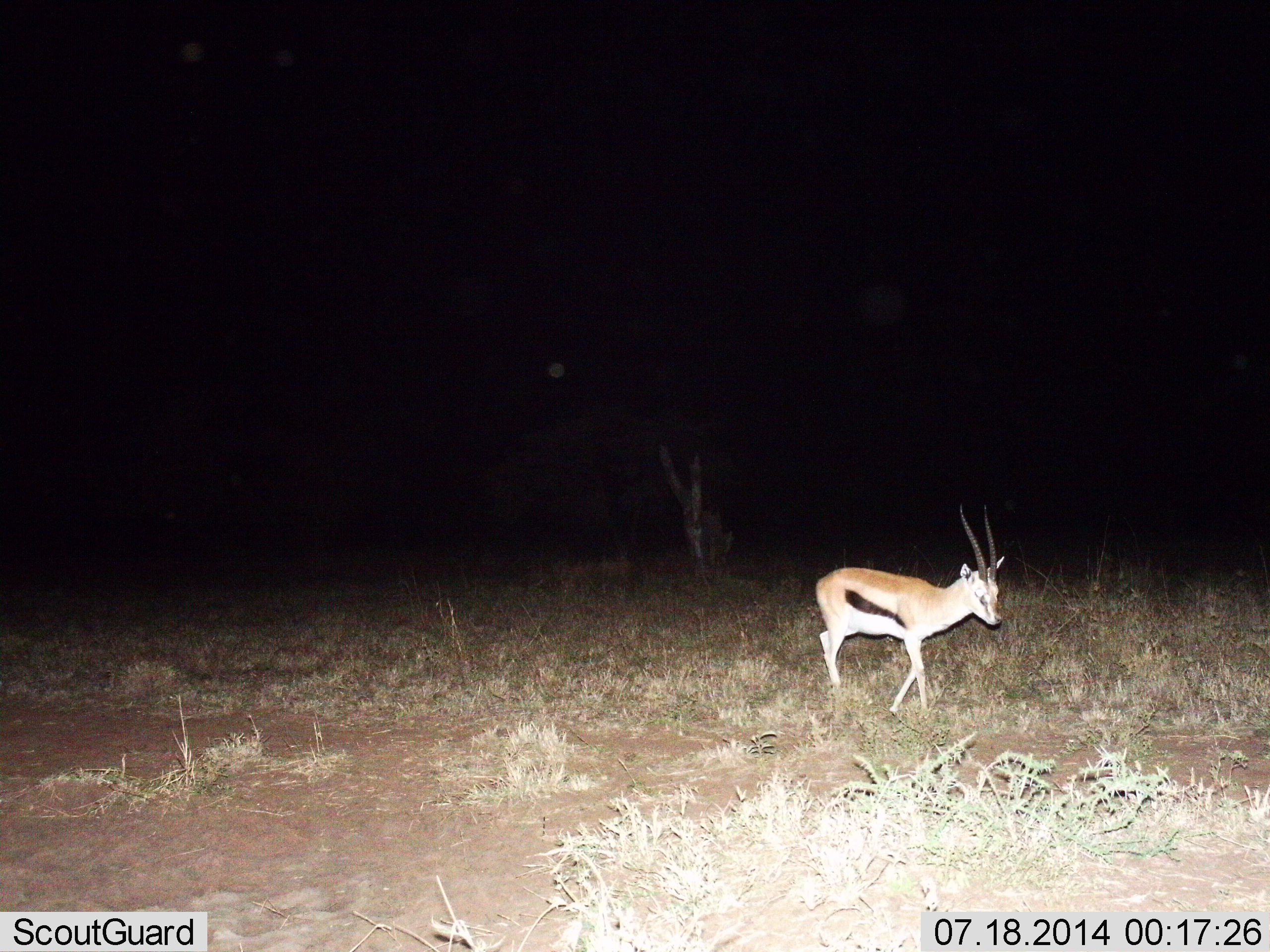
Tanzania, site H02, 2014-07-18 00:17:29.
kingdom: Animalia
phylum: Chordata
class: Mammalia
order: Artiodactyla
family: Bovidae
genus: Eudorcas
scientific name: Eudorcas thomsonii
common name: thomson's gazelle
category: gazellethomsons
Gazellethomsons (thomson's gazelle) (Eudorcas thomsonii), count 1. Behavior (volunteer vote fractions): standing 0%, resting 0%, moving 100%, interacting 10%. Young present (vote fraction): 10%. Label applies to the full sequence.